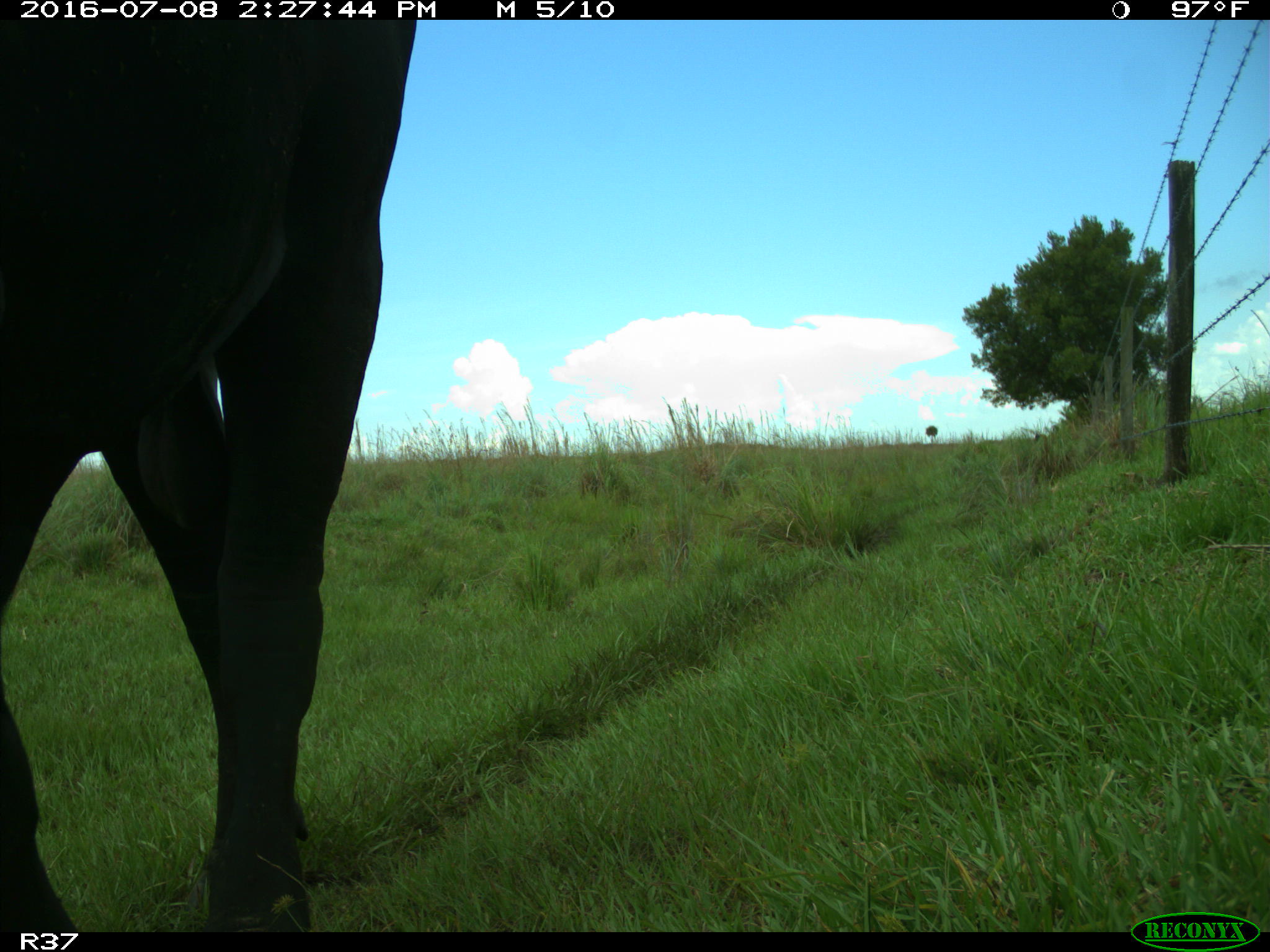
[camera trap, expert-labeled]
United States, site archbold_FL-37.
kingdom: Animalia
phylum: Chordata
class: Mammalia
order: Artiodactyla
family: Bovidae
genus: Bos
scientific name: Bos taurus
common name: domestic cow